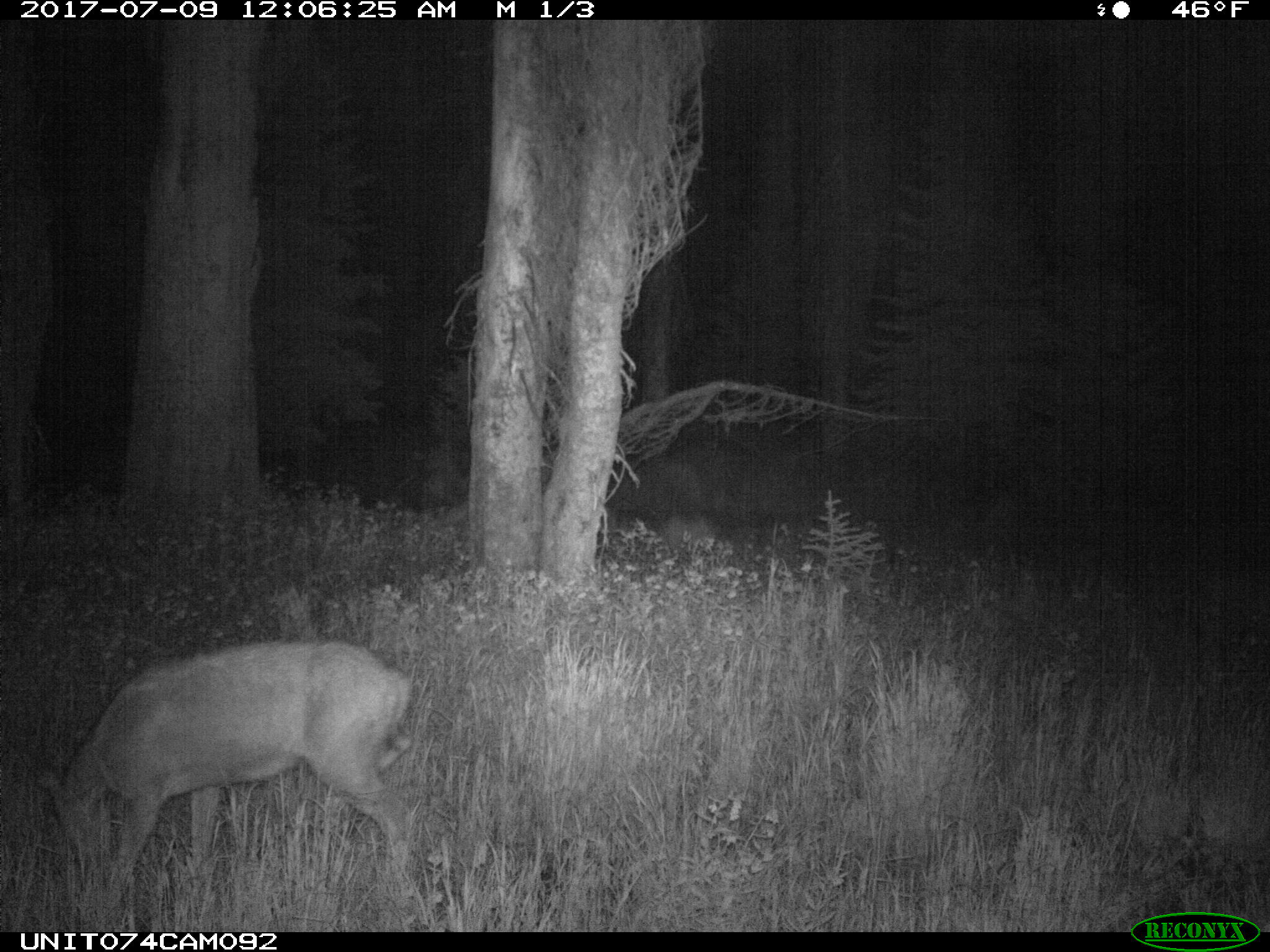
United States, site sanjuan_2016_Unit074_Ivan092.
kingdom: Animalia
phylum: Chordata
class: Mammalia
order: Artiodactyla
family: Cervidae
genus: Odocoileus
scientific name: Odocoileus hemionus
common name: mule deer